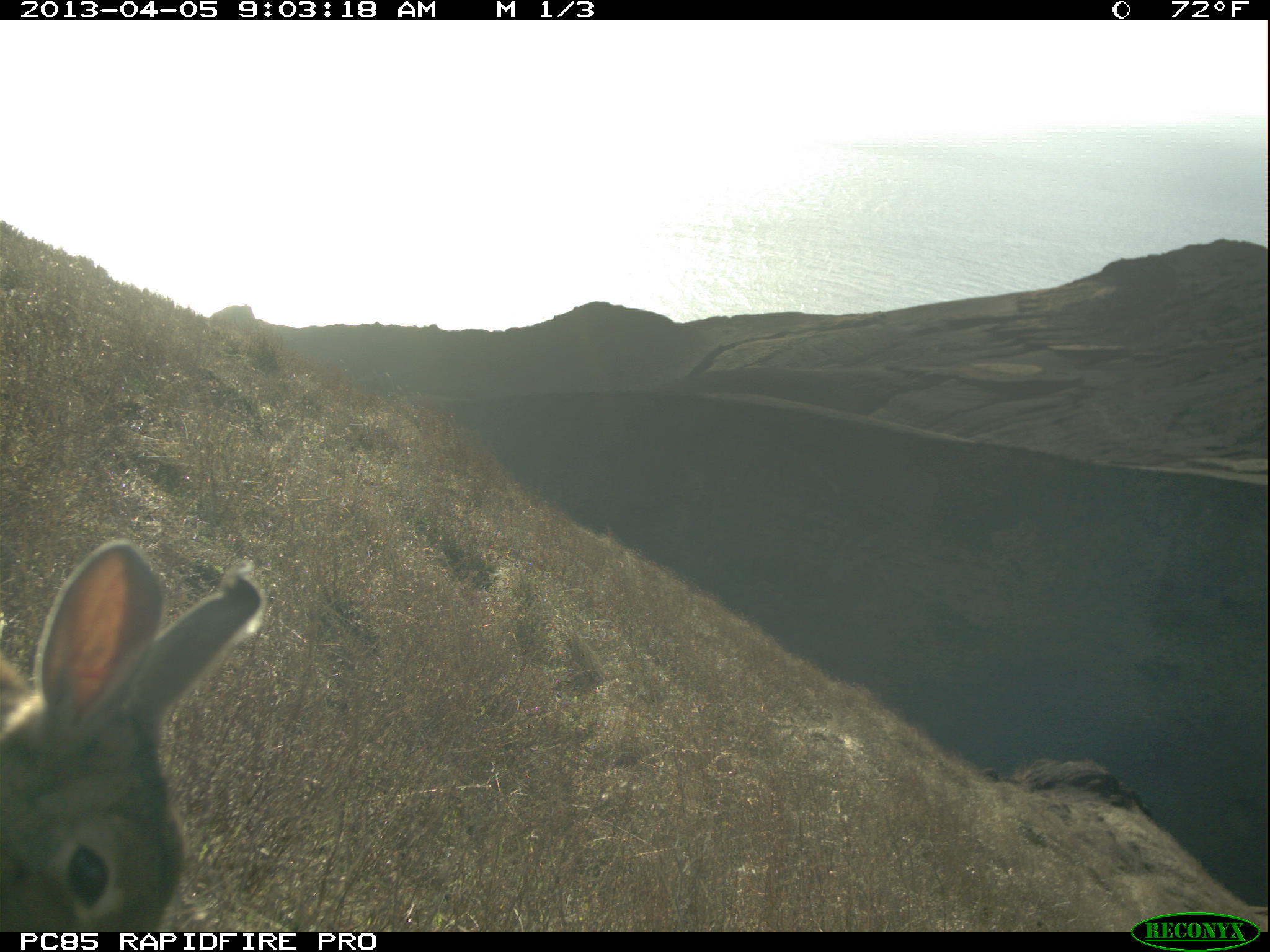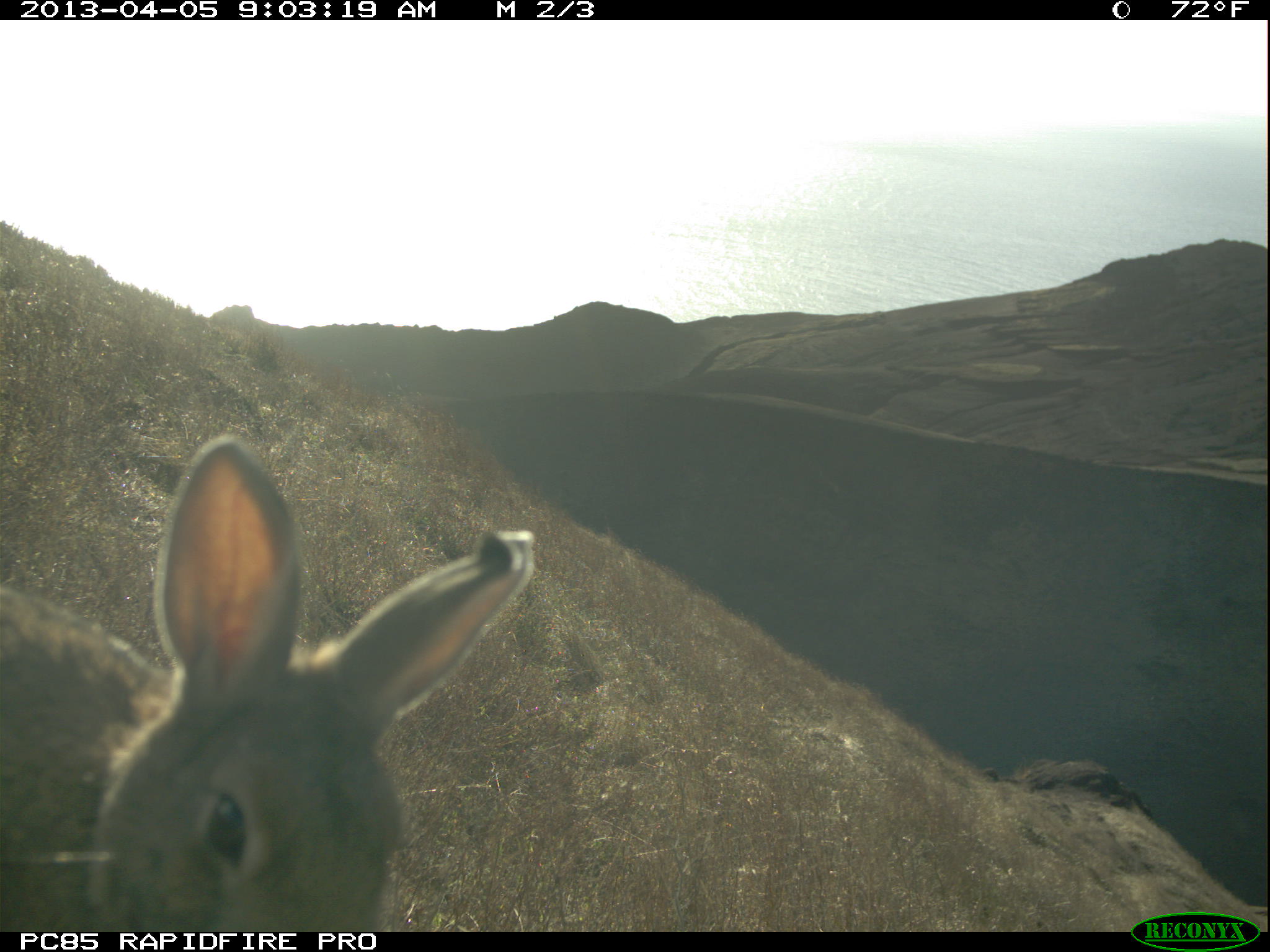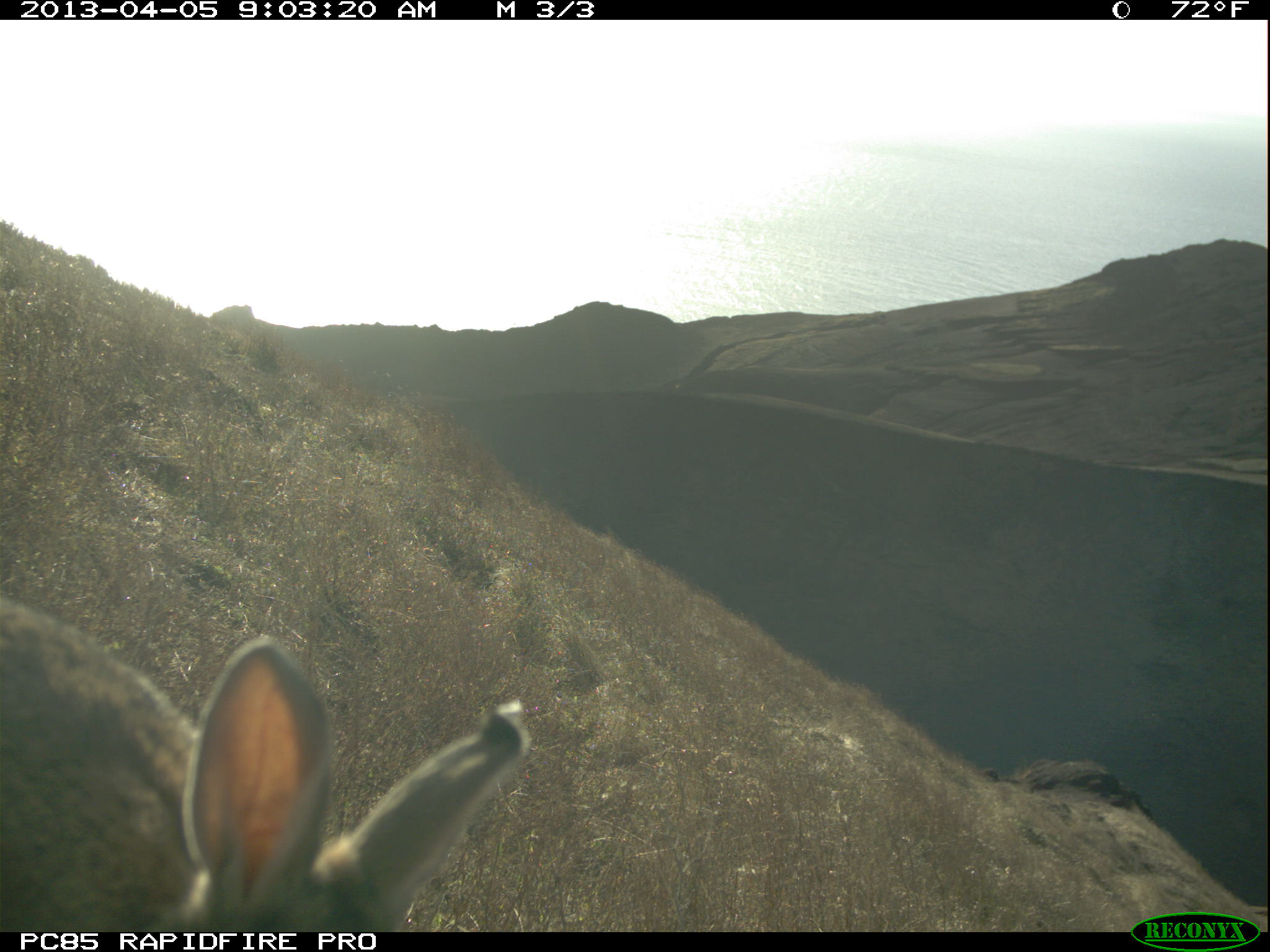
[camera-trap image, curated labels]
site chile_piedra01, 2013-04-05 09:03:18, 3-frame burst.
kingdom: Animalia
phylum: Chordata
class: Mammalia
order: Lagomorpha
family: Leporidae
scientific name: Leporidae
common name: rabbits and hares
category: rabbit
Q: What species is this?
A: Rabbit (rabbits and hares) (Leporidae).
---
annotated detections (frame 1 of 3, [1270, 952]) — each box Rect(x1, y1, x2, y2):
rabbit: Rect(0, 539, 267, 933)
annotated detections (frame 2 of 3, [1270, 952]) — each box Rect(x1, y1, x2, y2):
rabbit: Rect(0, 435, 536, 934)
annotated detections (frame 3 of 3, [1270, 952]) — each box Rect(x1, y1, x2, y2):
rabbit: Rect(0, 586, 529, 932)